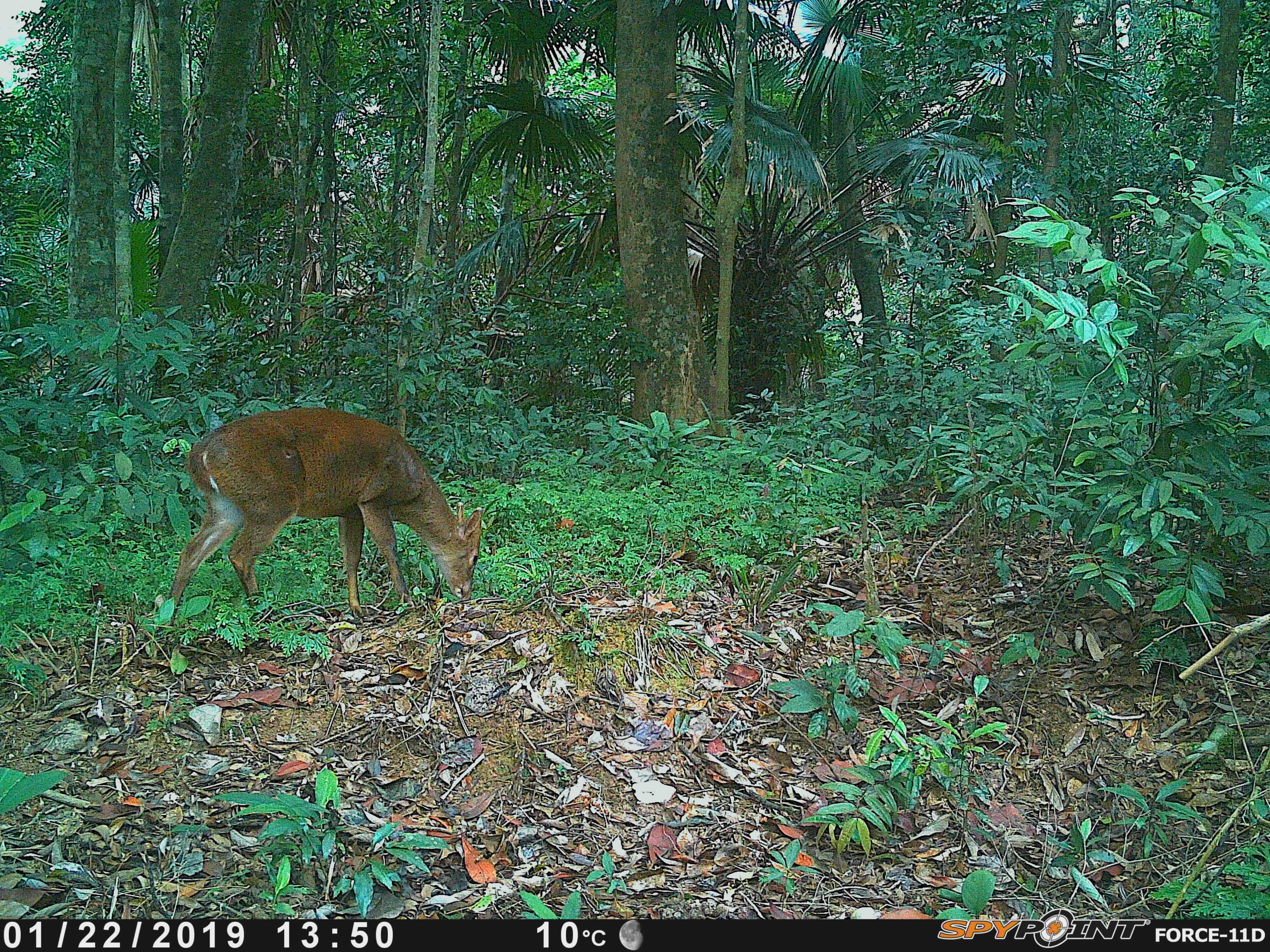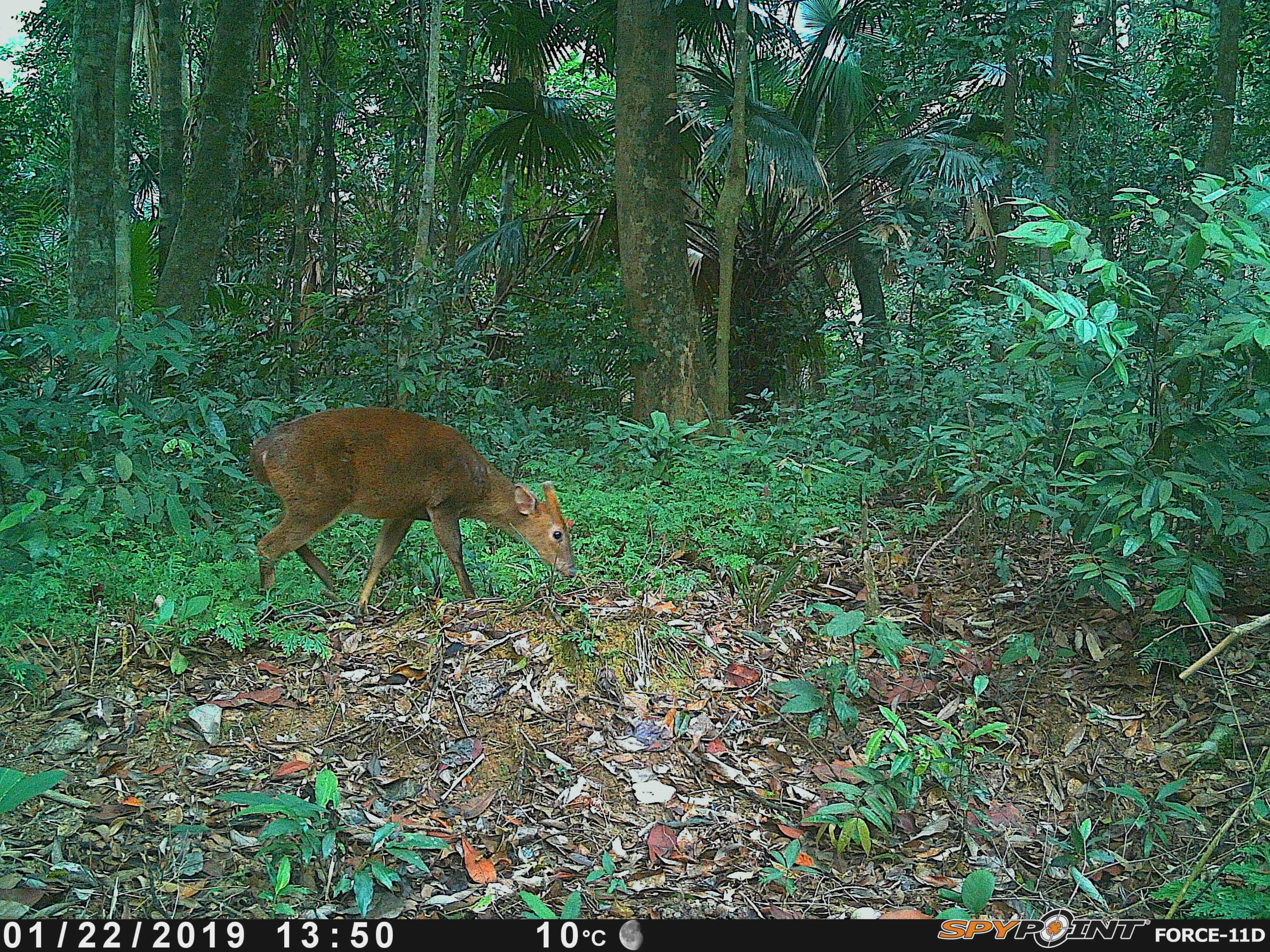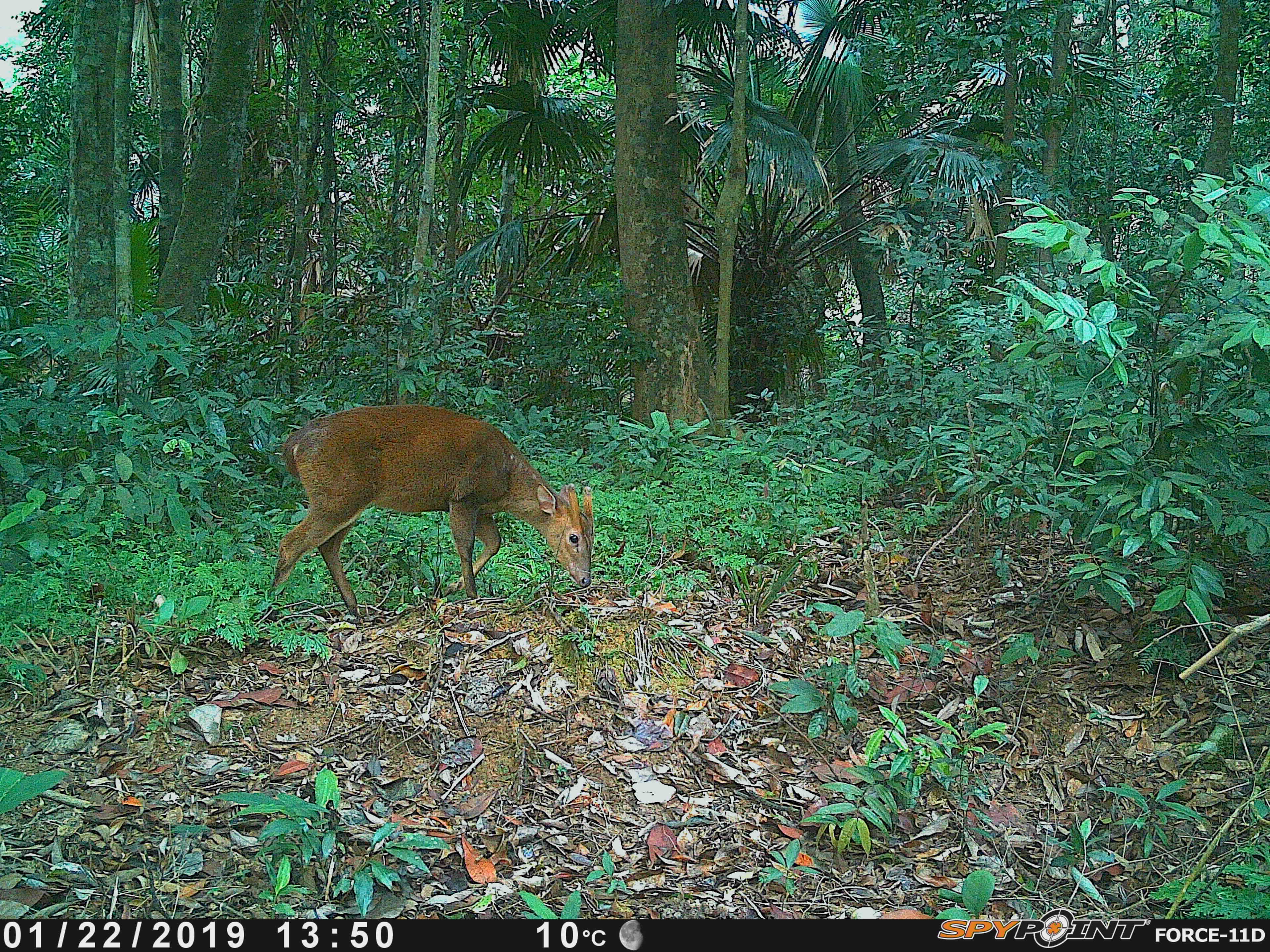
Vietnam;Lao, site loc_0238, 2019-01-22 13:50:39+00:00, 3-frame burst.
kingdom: Animalia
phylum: Chordata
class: Mammalia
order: Artiodactyla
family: Cervidae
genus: Muntiacus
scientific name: Muntiacus vuquangensis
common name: large-antlered muntjac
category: large antlered muntjac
Large antlered muntjac (large-antlered muntjac) (Muntiacus vuquangensis). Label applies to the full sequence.